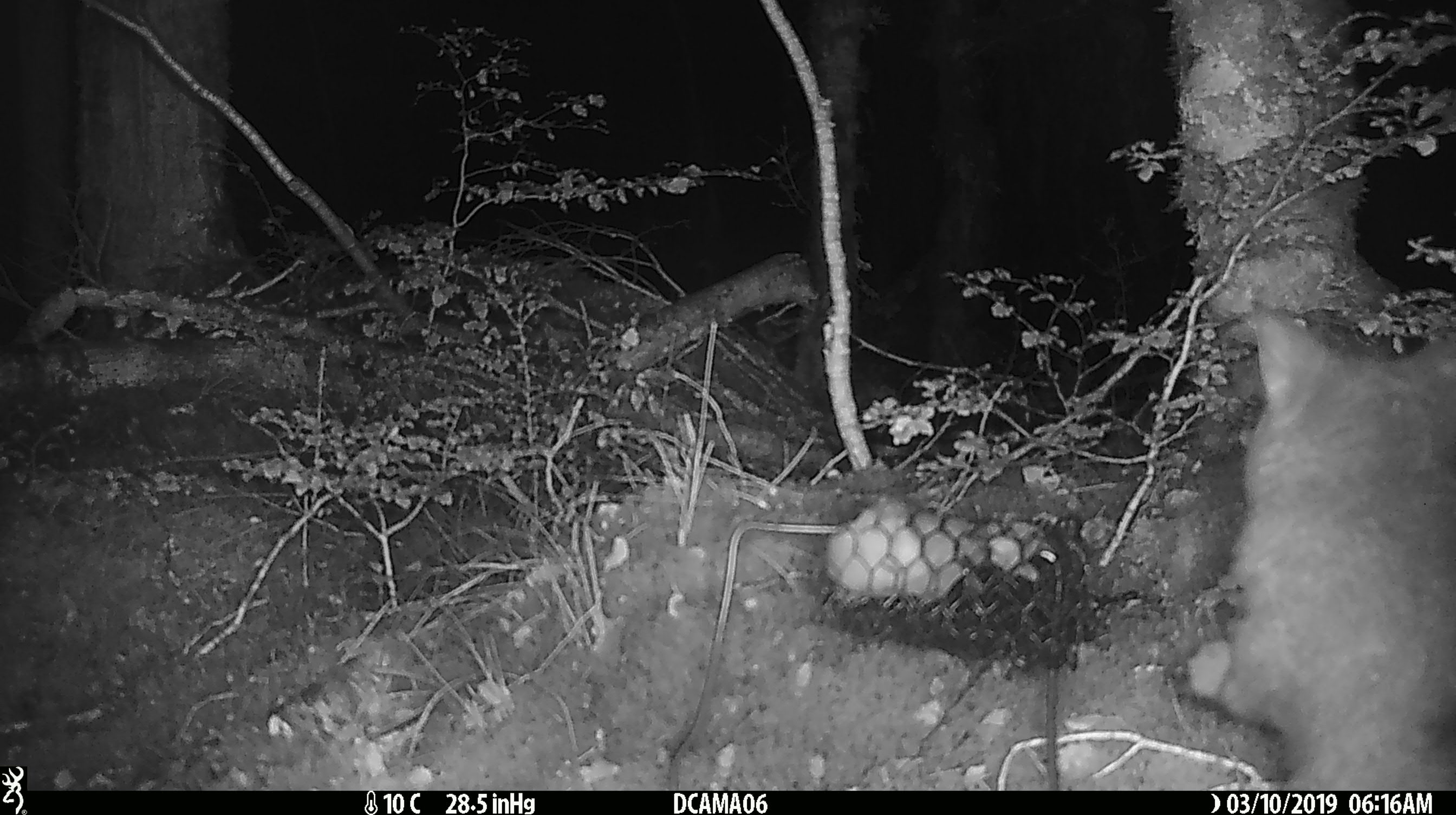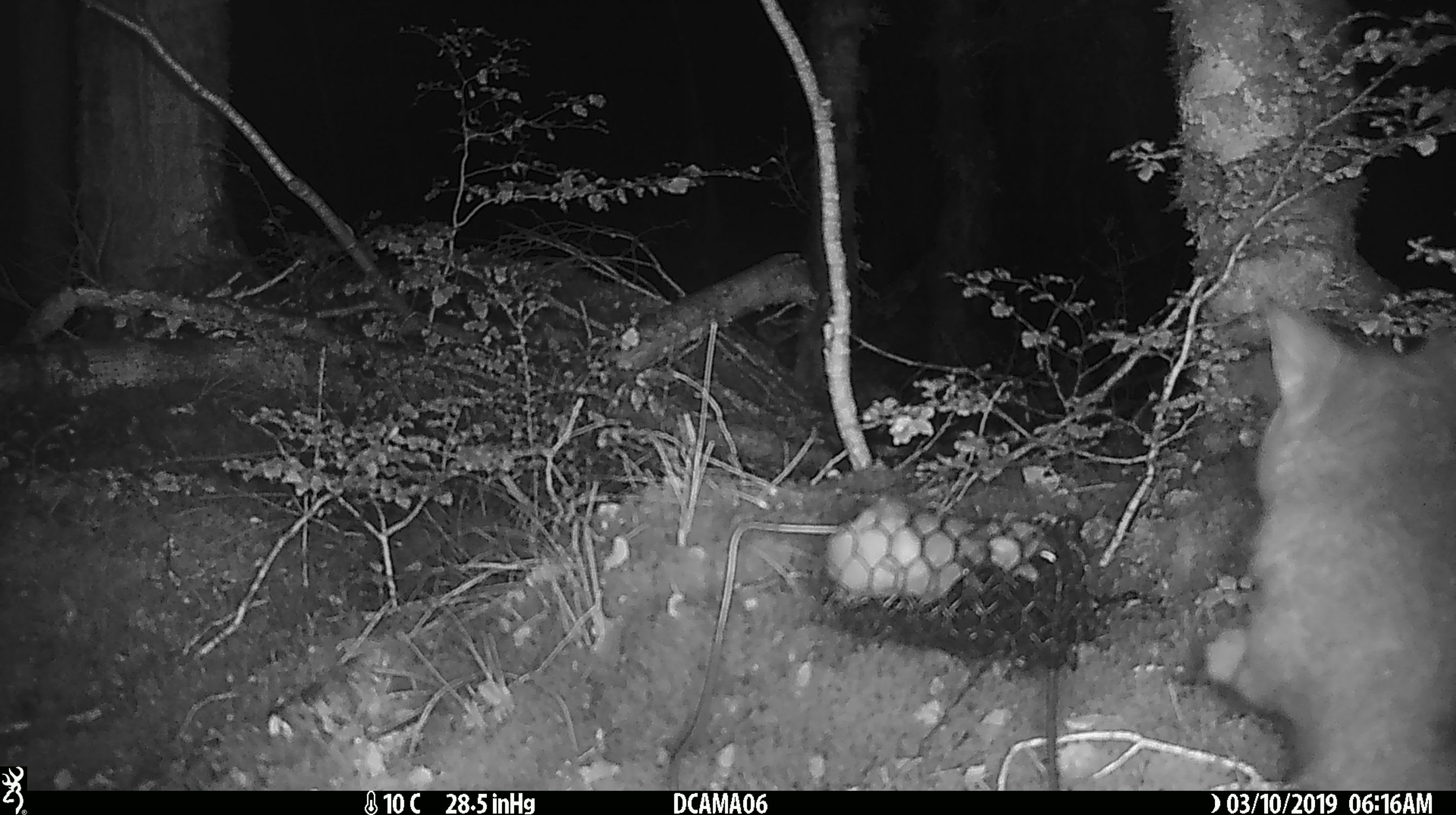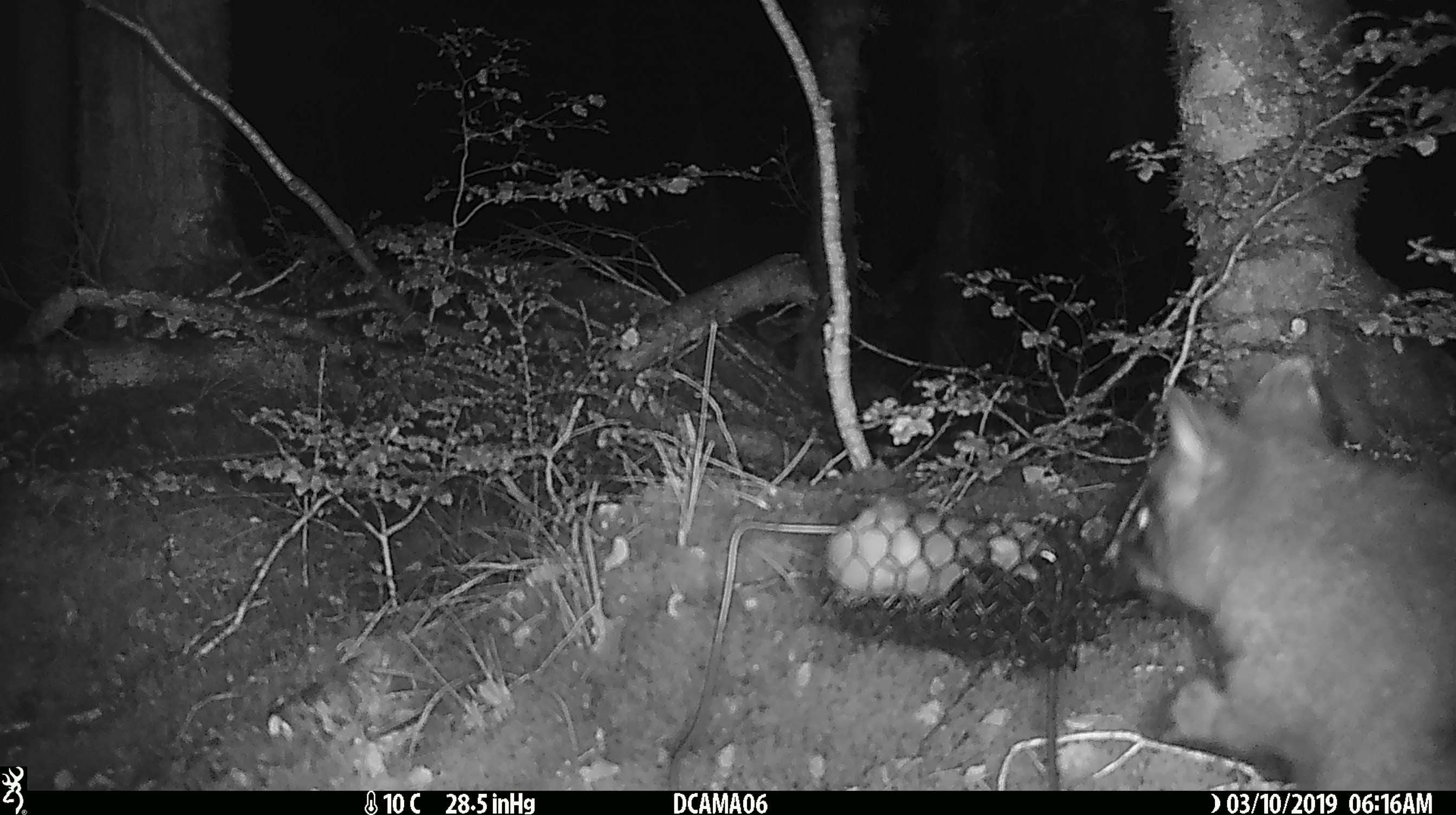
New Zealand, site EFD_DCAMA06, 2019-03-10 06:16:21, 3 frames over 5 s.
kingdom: Animalia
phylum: Chordata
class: Mammalia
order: Diprotodontia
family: Phalangeridae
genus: Trichosurus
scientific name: Trichosurus vulpecula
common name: common brushtail possum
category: possum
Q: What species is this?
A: Possum (common brushtail possum) (Trichosurus vulpecula).